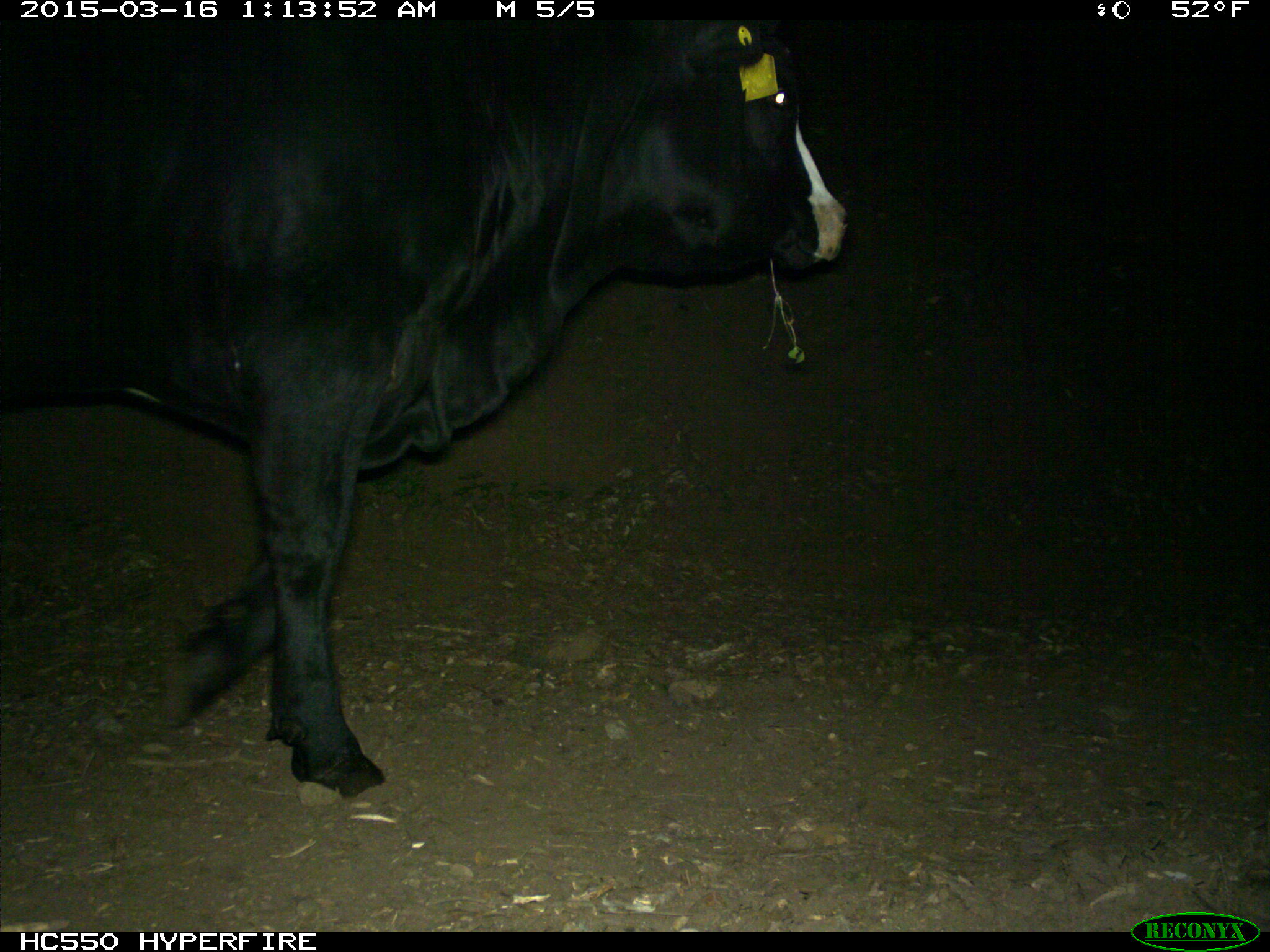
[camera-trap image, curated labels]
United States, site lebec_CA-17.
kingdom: Animalia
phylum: Chordata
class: Mammalia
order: Artiodactyla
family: Bovidae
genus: Bos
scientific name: Bos taurus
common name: domestic cow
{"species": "Bos taurus (domestic cow)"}